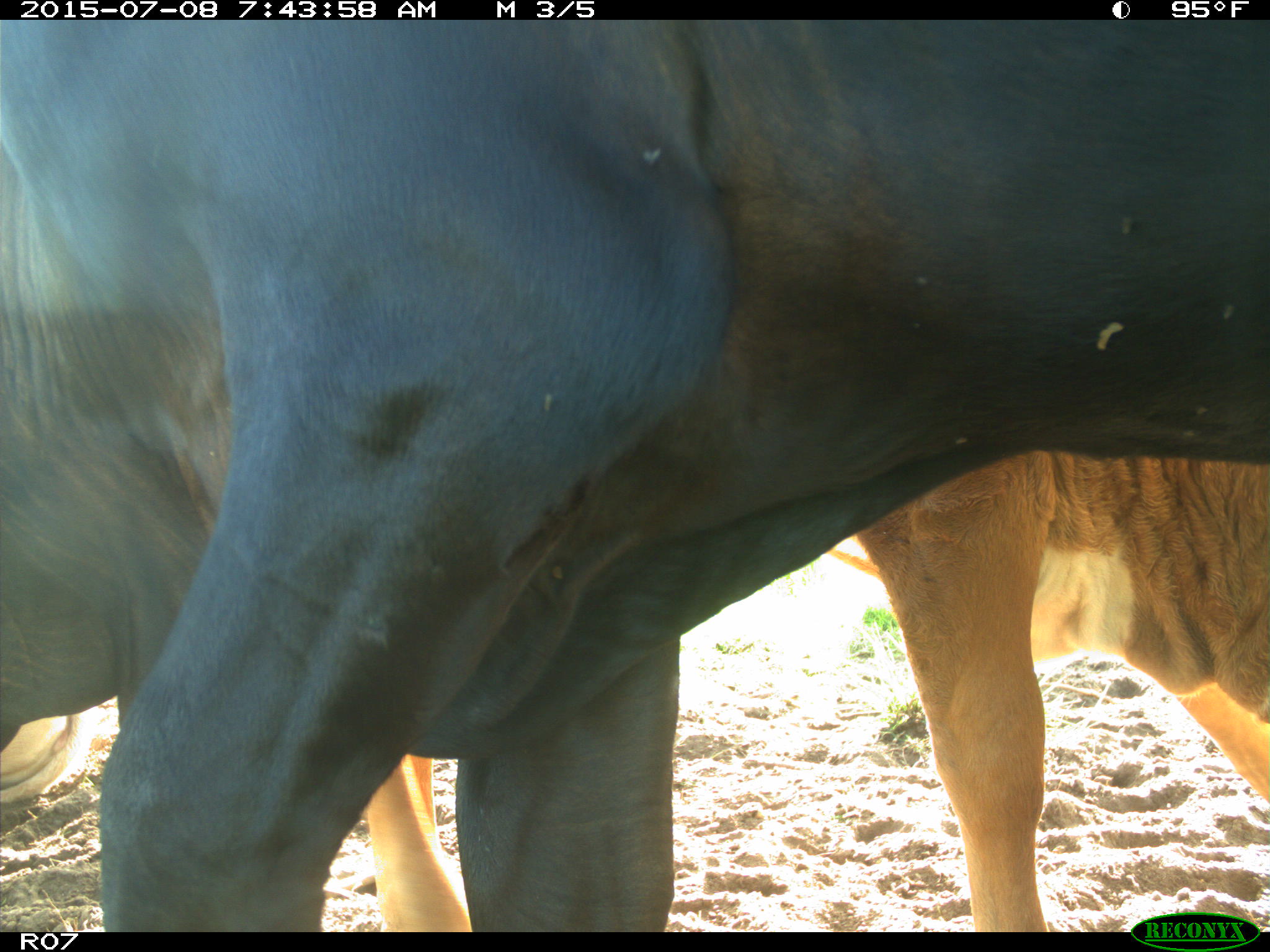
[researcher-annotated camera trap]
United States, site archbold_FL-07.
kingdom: Animalia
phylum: Chordata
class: Mammalia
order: Artiodactyla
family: Bovidae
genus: Bos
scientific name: Bos taurus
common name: domestic cow